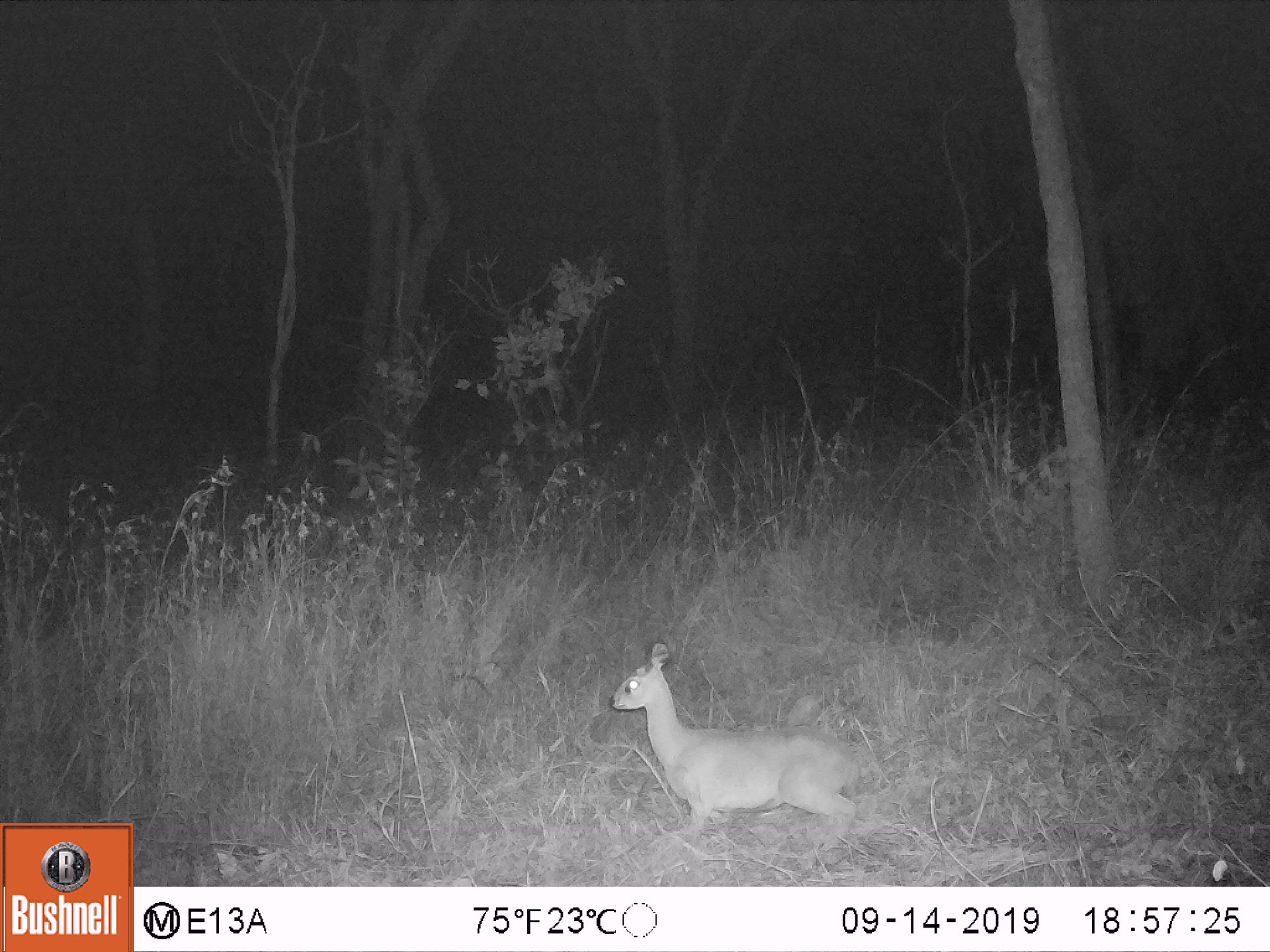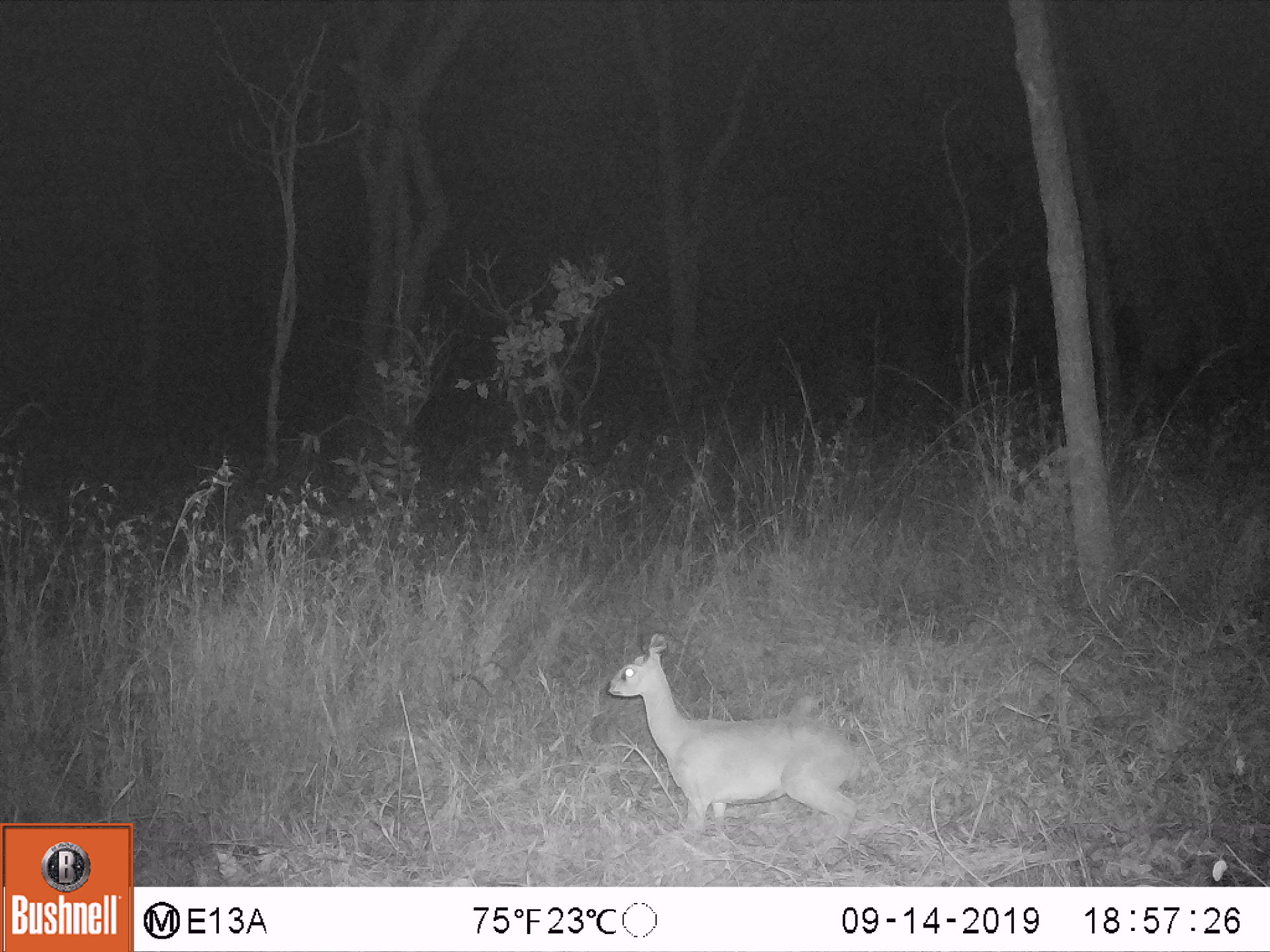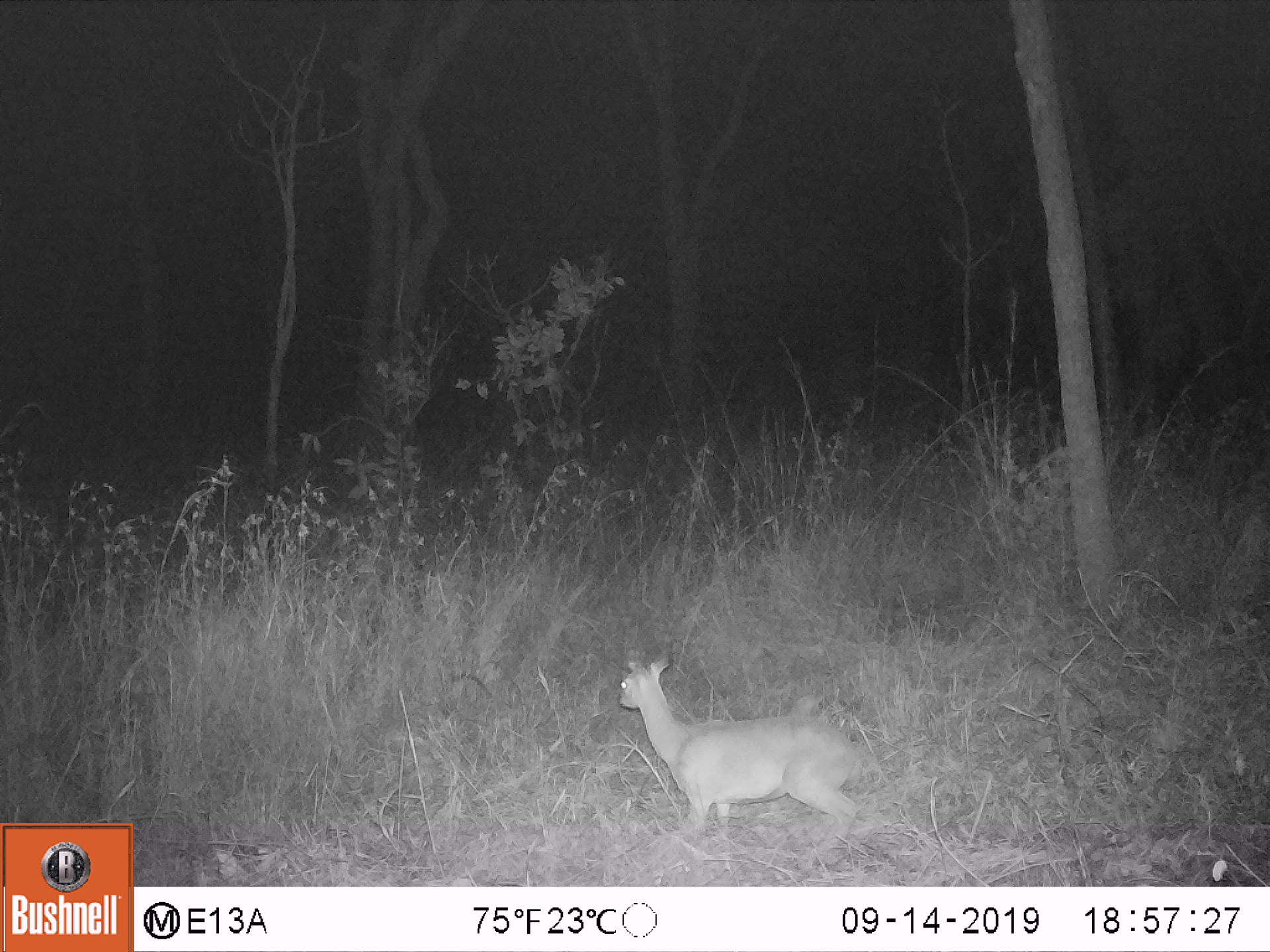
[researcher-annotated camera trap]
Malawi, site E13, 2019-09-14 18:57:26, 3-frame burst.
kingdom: Animalia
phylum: Chordata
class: Mammalia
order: Artiodactyla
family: Bovidae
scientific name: Antilopinae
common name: small antelope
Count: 1.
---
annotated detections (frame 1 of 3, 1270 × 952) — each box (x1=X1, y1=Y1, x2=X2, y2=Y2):
small antelope: (x1=608, y1=638, x2=865, y2=857)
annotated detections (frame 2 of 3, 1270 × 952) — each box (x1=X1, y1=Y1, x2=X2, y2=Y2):
small antelope: (x1=604, y1=631, x2=863, y2=856)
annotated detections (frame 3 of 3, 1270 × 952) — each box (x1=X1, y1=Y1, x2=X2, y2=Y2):
small antelope: (x1=614, y1=640, x2=863, y2=855)